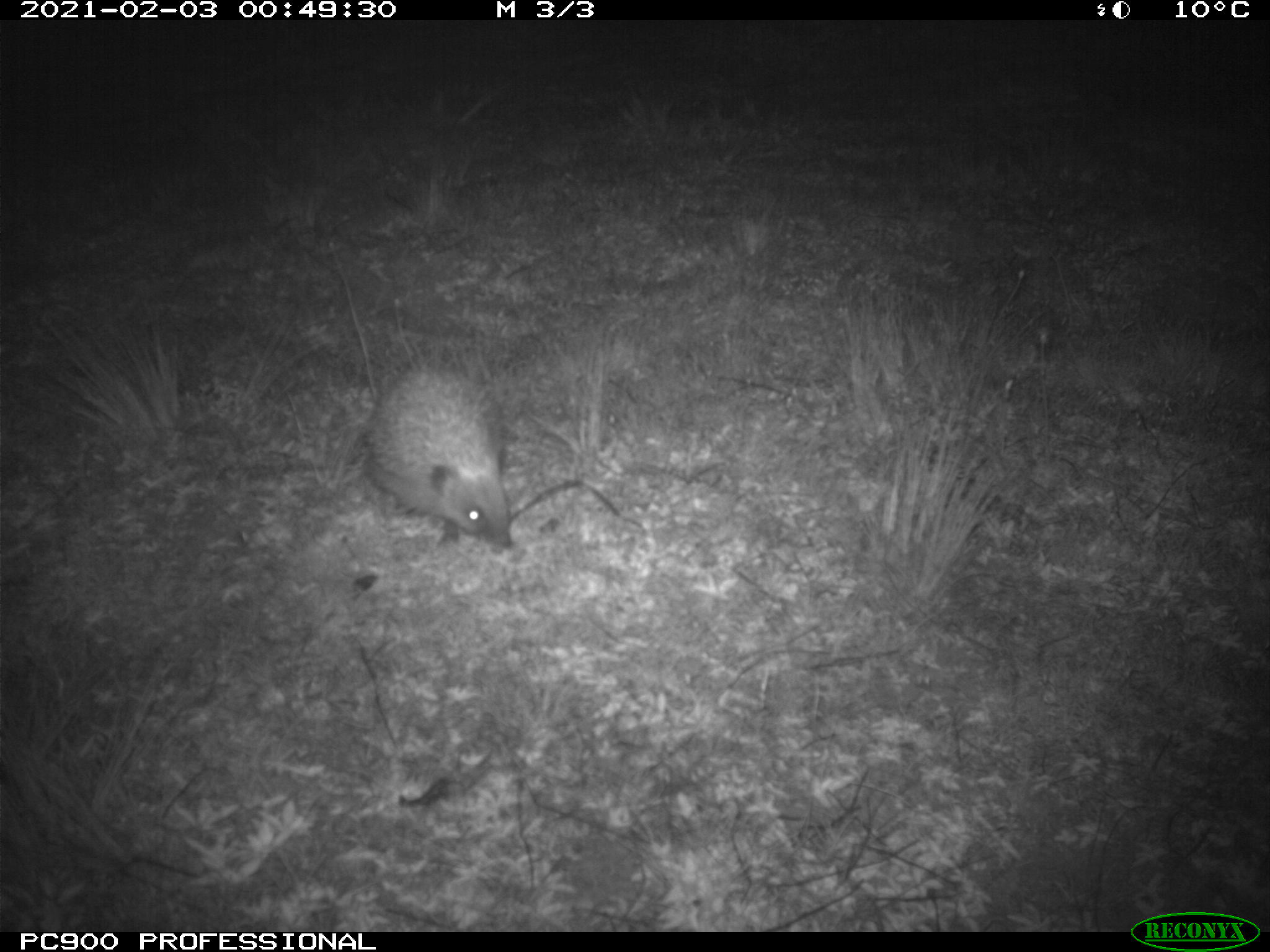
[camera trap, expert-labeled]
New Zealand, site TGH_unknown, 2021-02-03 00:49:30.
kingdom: Animalia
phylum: Chordata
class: Mammalia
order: Eulipotyphla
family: Erinaceidae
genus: Erinaceus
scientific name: Erinaceus europaeus europaeus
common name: european hedgehog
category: hedgehog